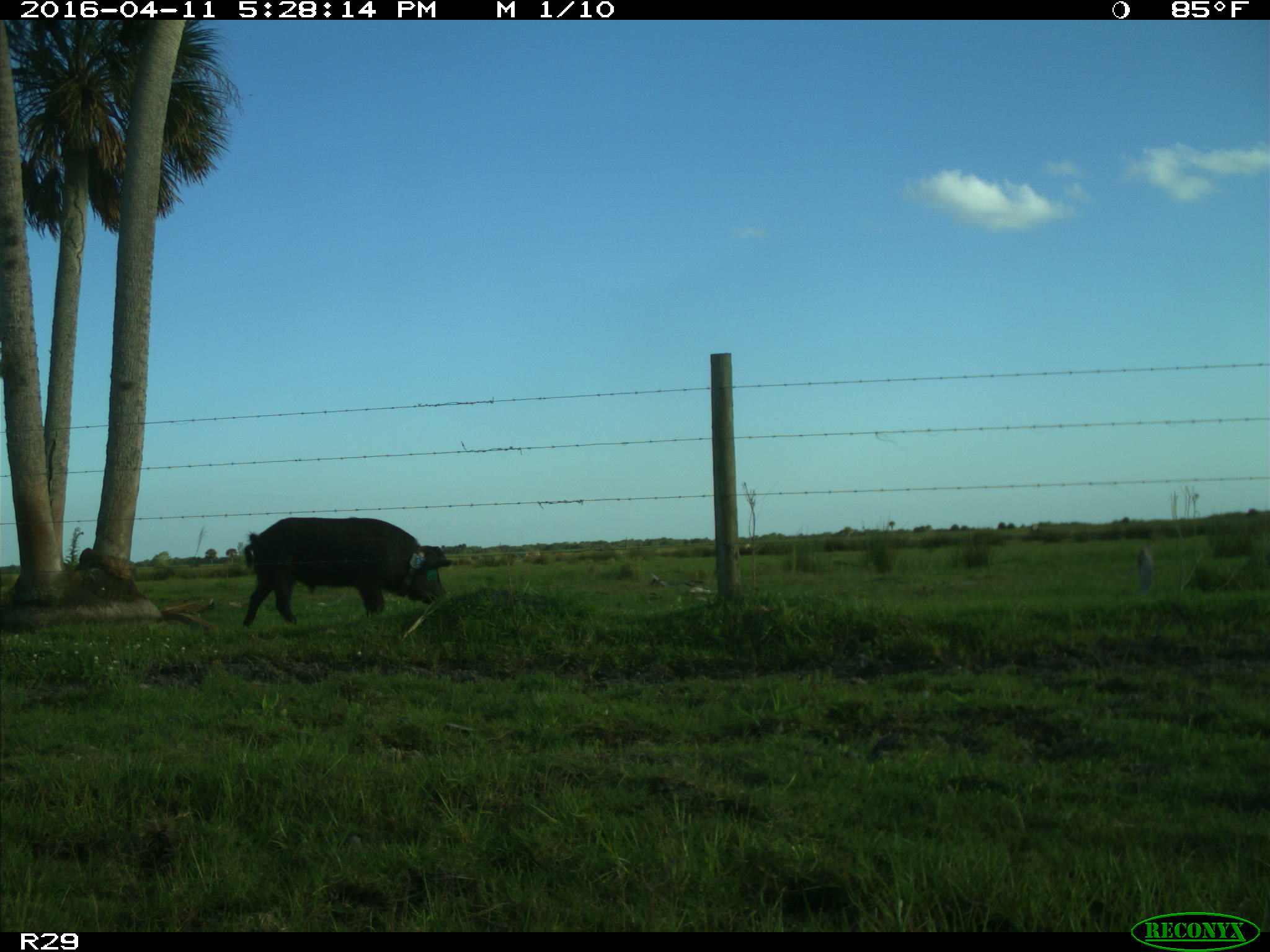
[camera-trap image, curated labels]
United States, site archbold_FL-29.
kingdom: Animalia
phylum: Chordata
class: Mammalia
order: Artiodactyla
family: Suidae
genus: Sus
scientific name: Sus scrofa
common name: wild boar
Sus scrofa (wild boar).